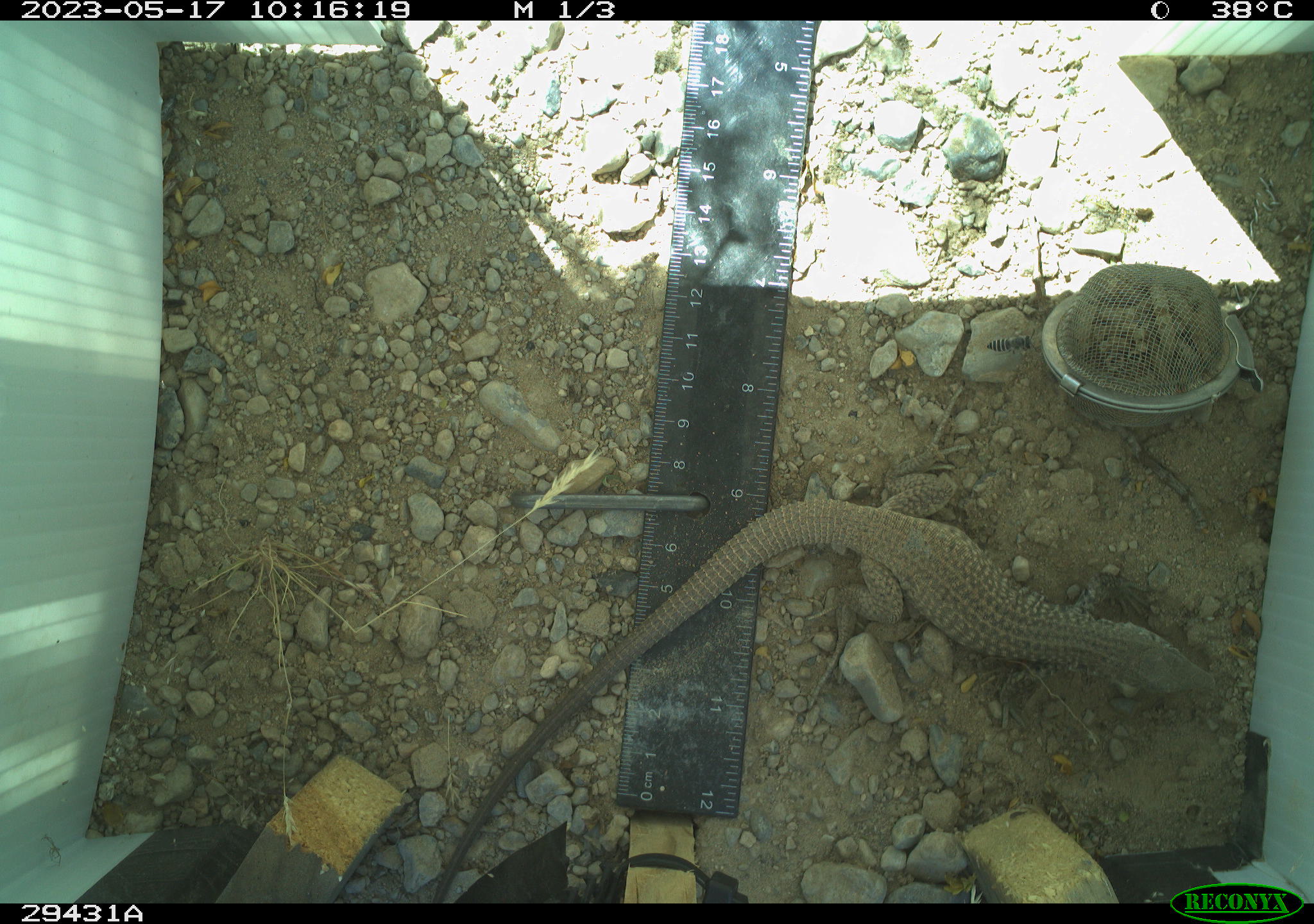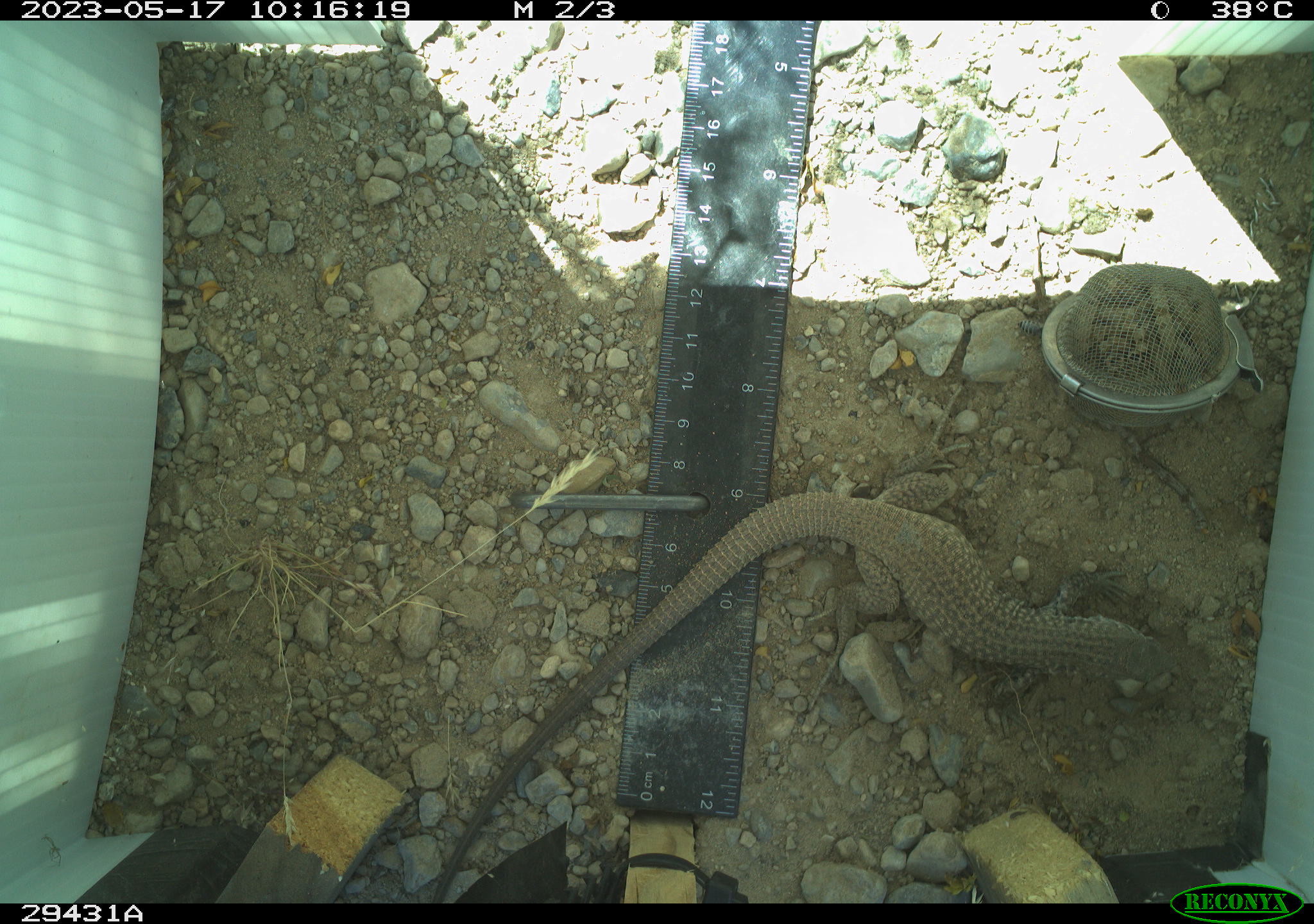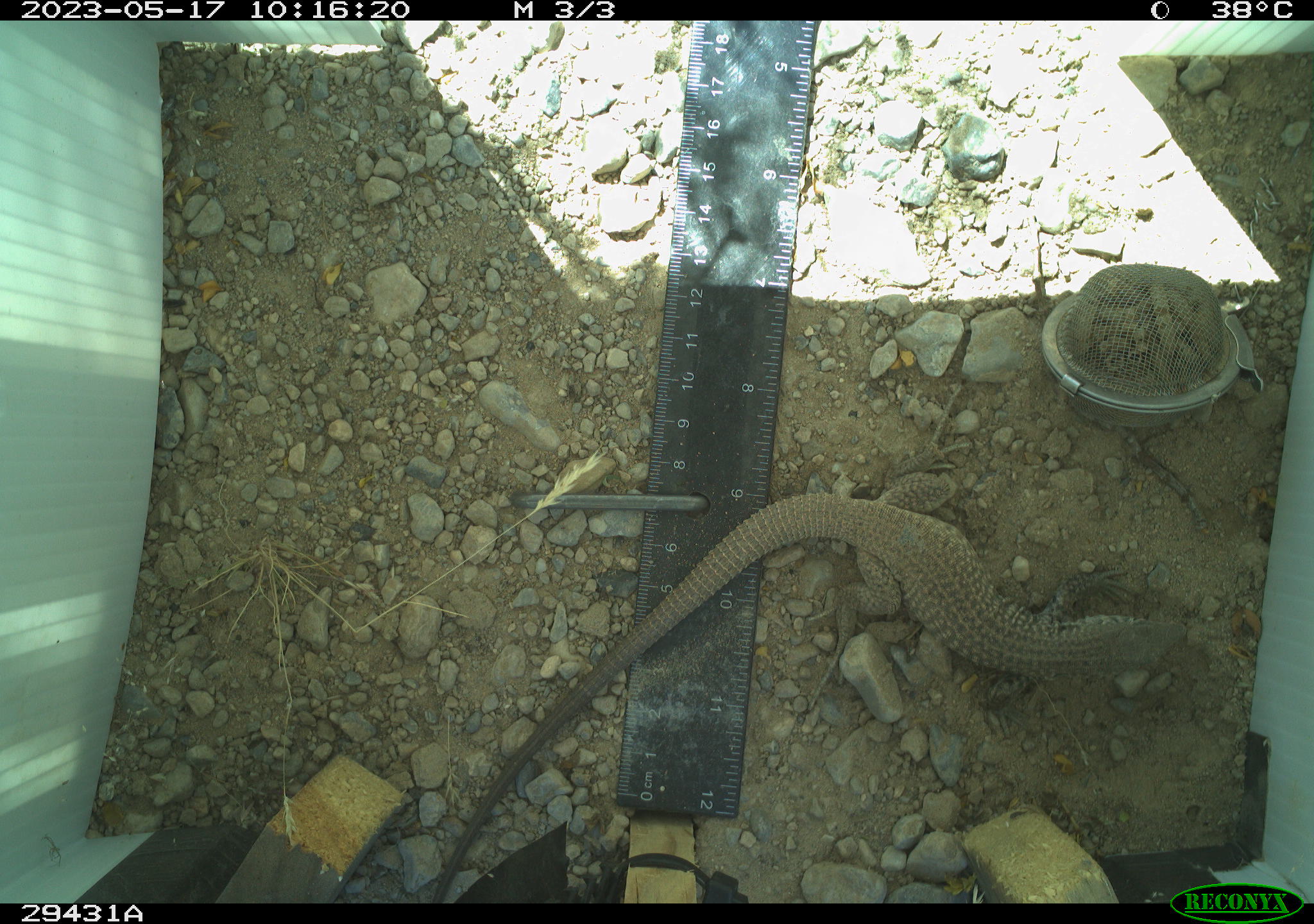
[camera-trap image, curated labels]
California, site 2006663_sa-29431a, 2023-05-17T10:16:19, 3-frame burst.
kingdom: Animalia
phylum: Chordata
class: Reptilia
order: Squamata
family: Teiidae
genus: Aspidoscelis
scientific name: Aspidoscelis tigris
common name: western whiptail